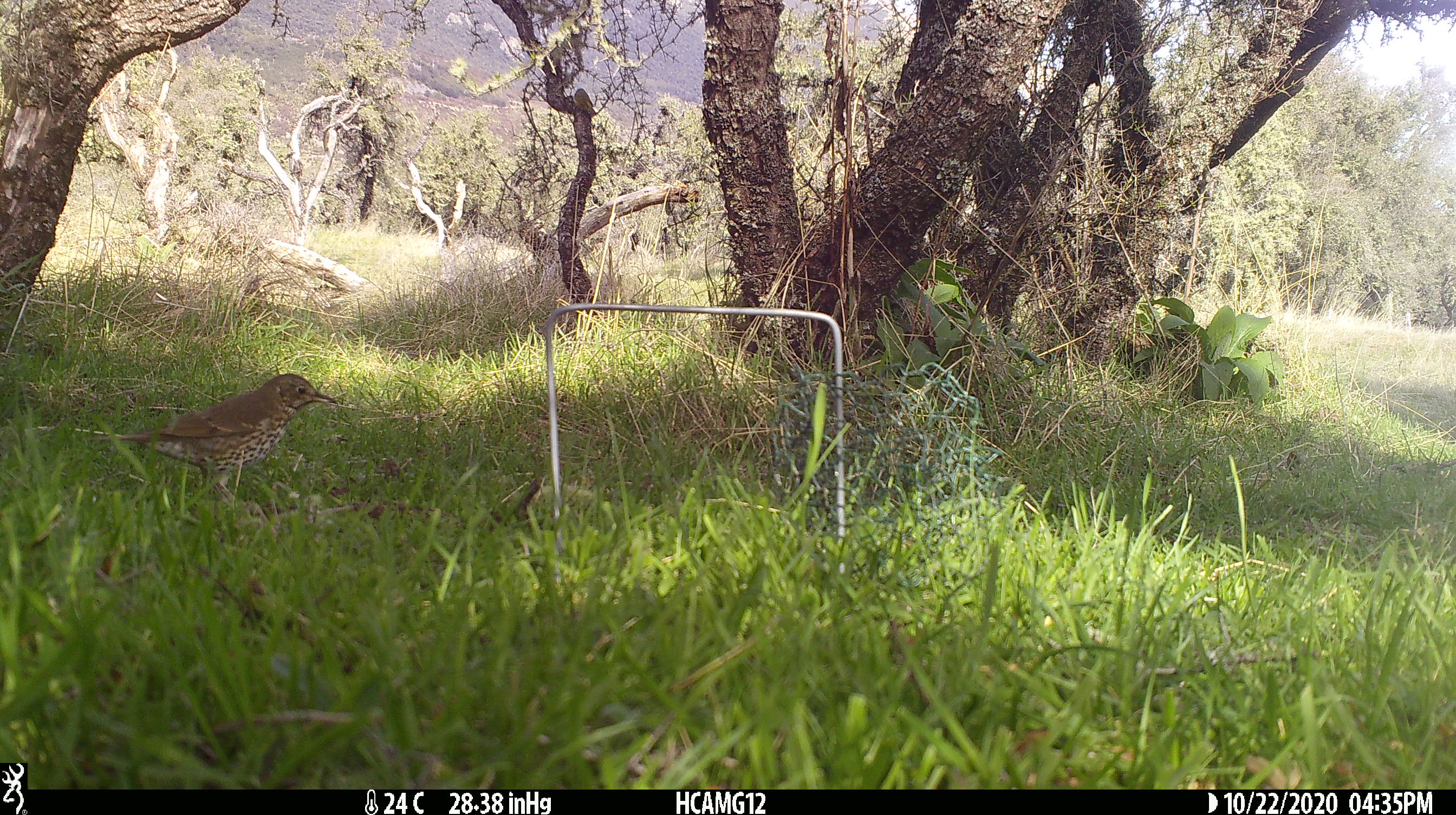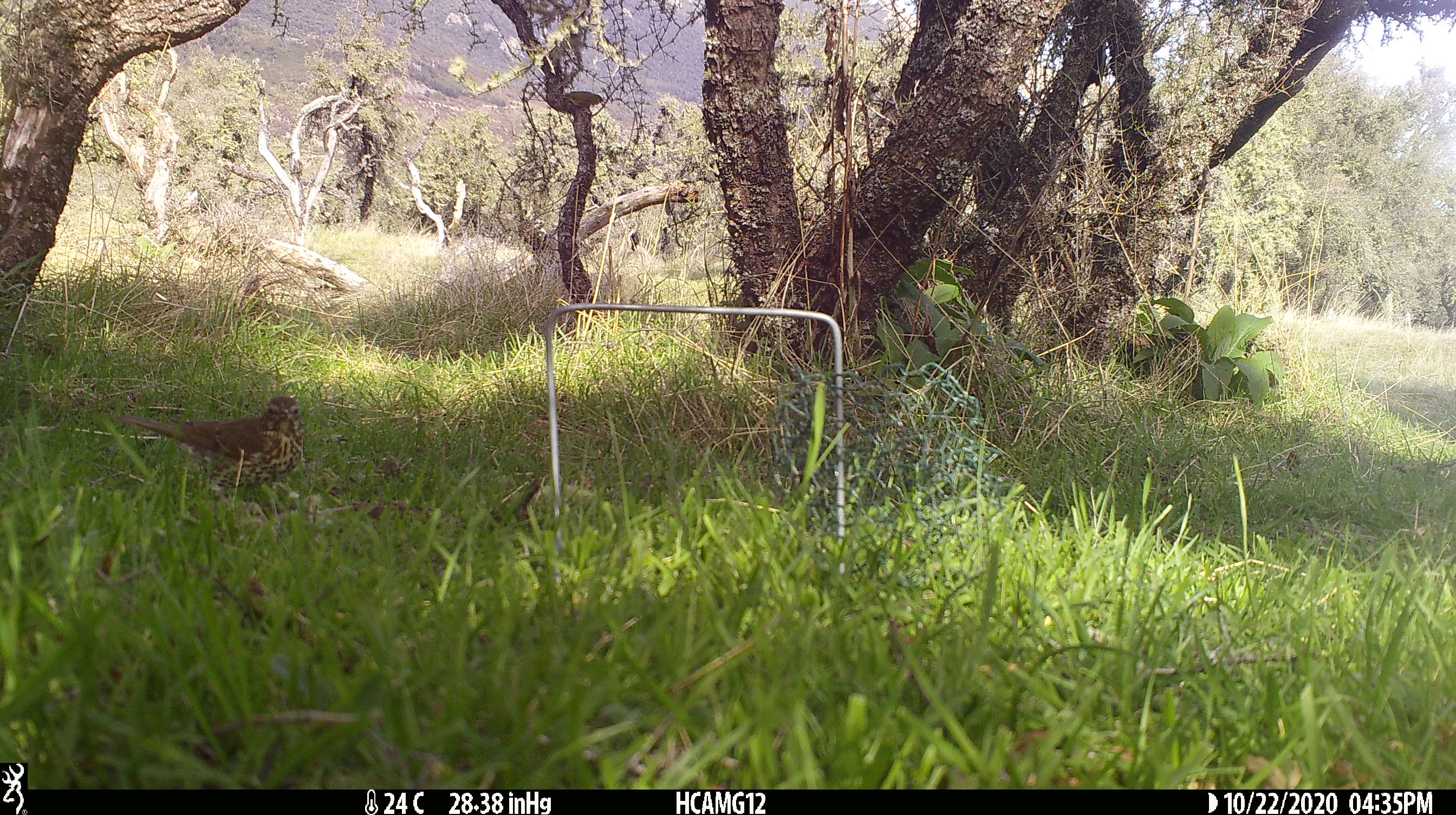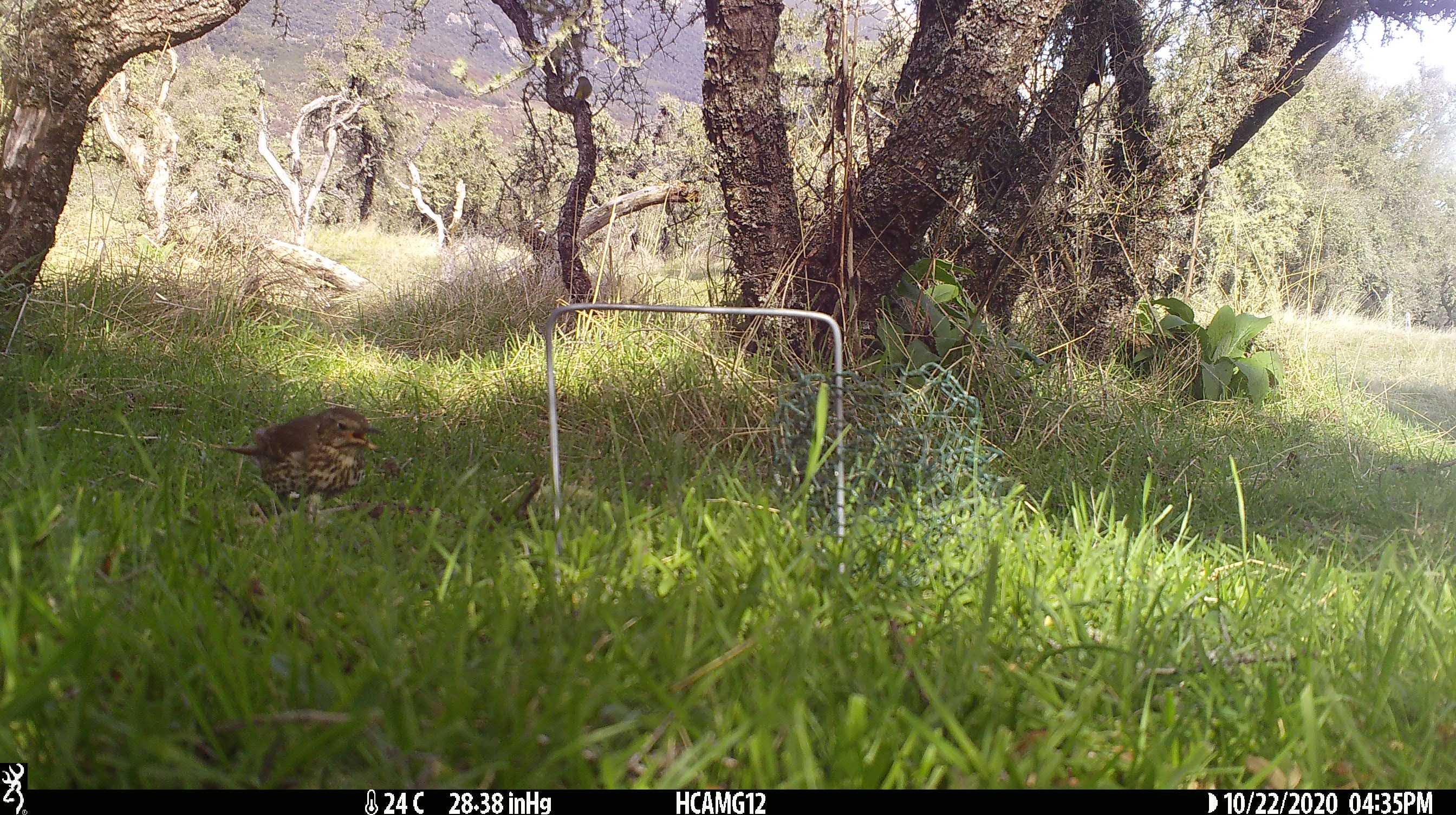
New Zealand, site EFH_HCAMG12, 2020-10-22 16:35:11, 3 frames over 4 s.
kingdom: Animalia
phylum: Chordata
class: Aves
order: Passeriformes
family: Turdidae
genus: Turdus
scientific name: Turdus philomelos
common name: song thrush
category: thrush